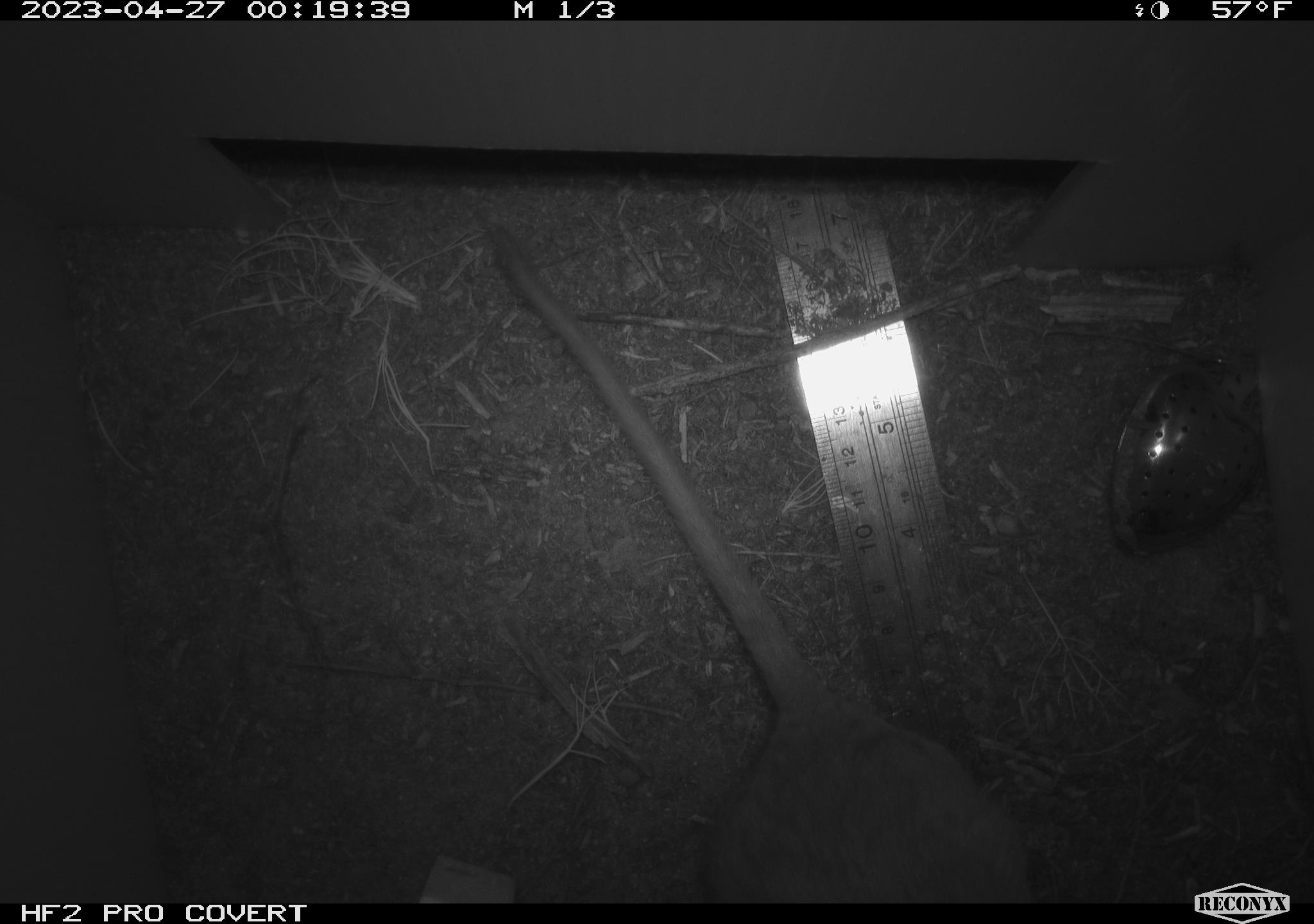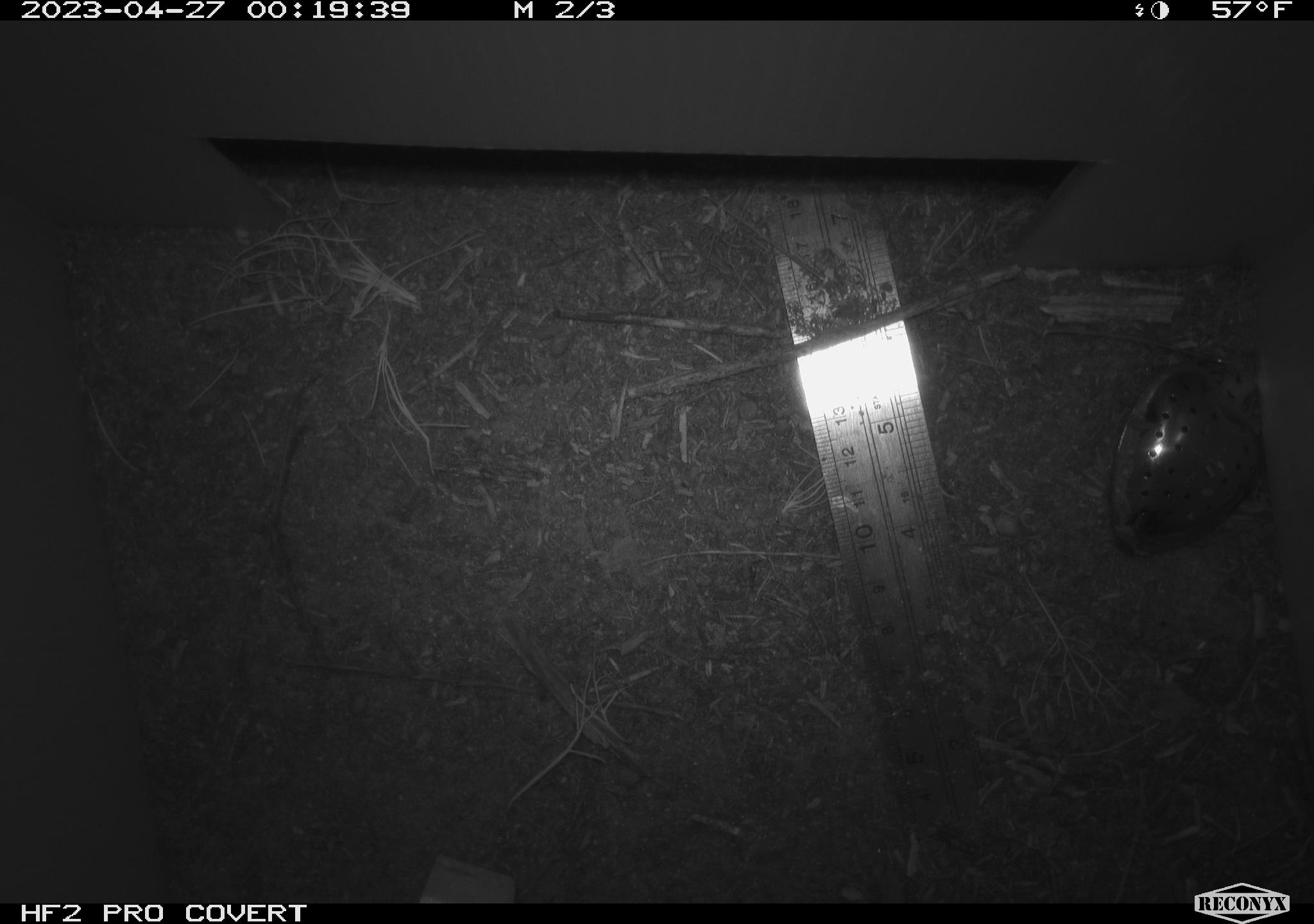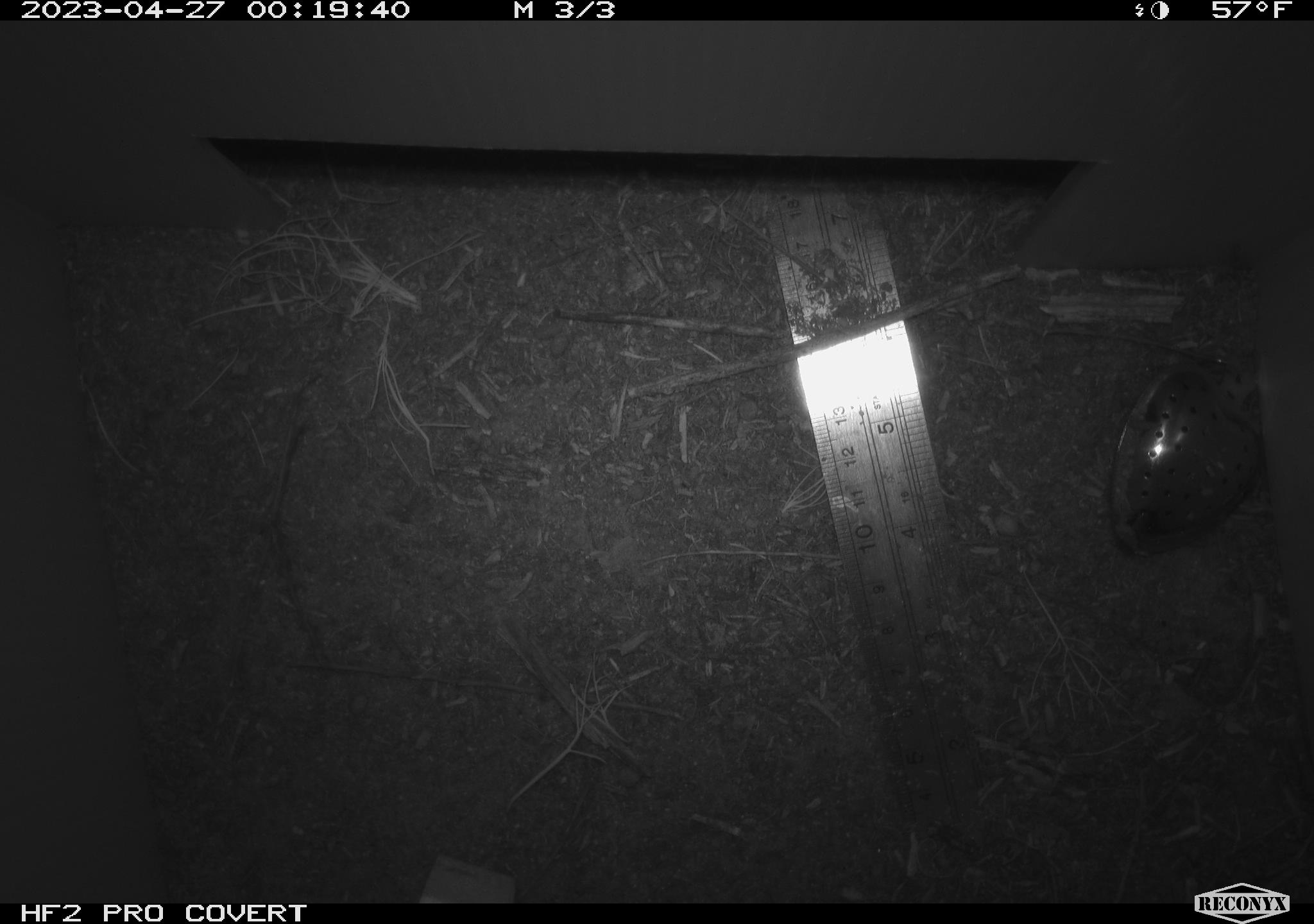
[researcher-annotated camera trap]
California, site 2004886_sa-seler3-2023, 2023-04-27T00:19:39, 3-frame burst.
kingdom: Animalia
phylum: Chordata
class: Mammalia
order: Rodentia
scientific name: Rodentia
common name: woodrat or rat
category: woodrat or rat species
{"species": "woodrat or rat species (woodrat or rat) (Rodentia)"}